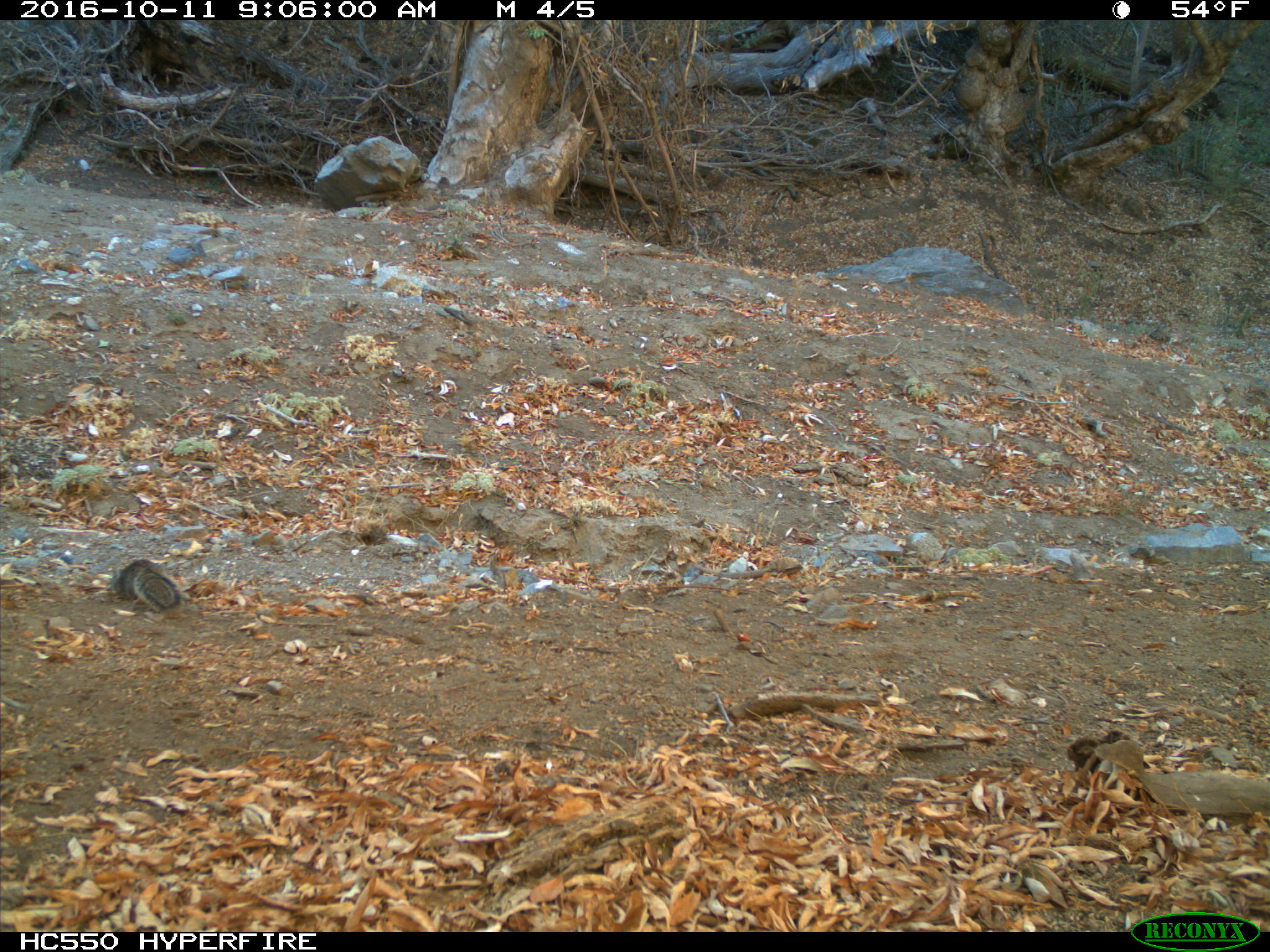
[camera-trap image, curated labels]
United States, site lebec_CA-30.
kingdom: Animalia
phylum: Chordata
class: Mammalia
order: Rodentia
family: Sciuridae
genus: Otospermophilus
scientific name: Otospermophilus beecheyi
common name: california ground squirrel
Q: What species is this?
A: Otospermophilus beecheyi (california ground squirrel).